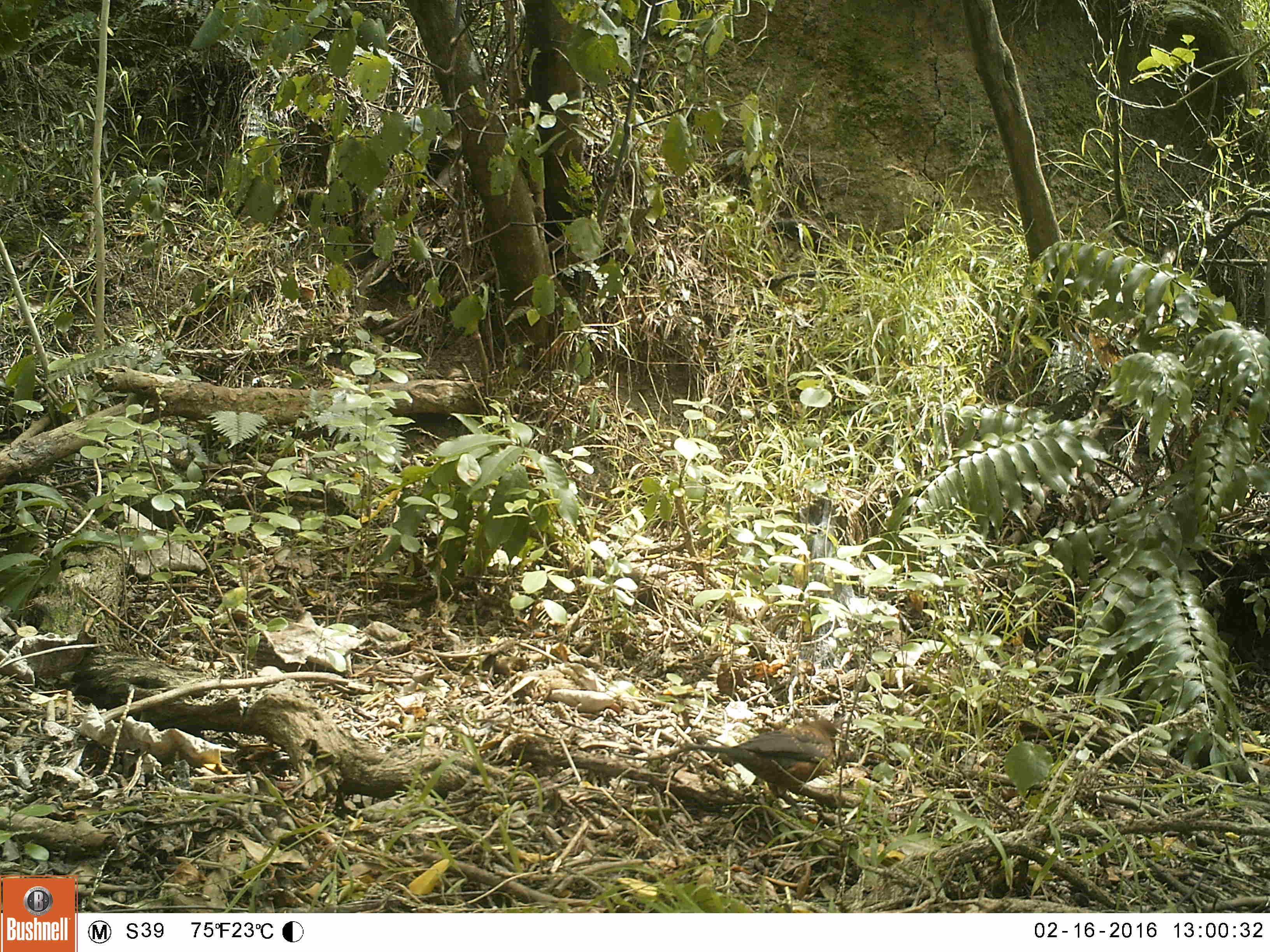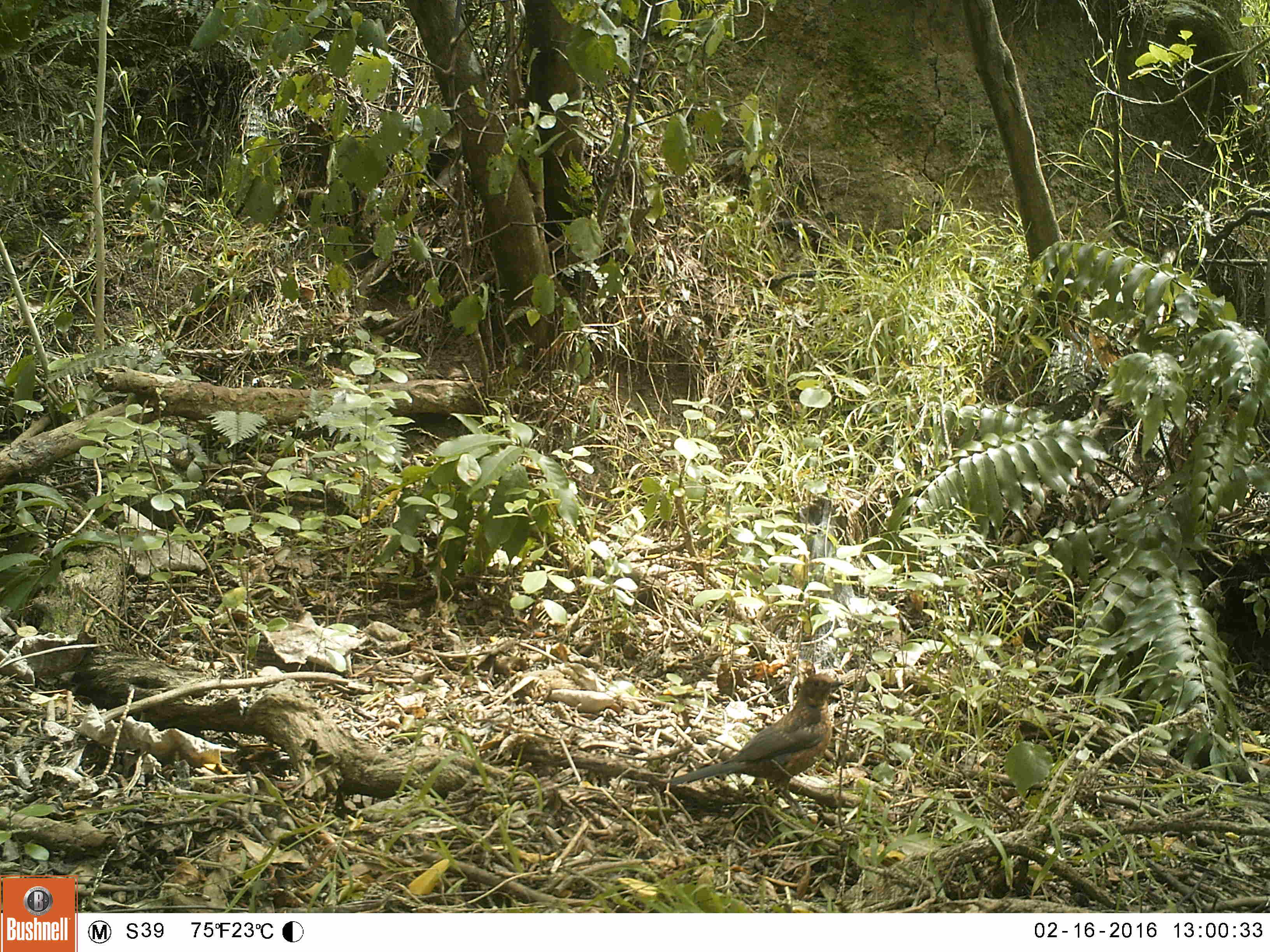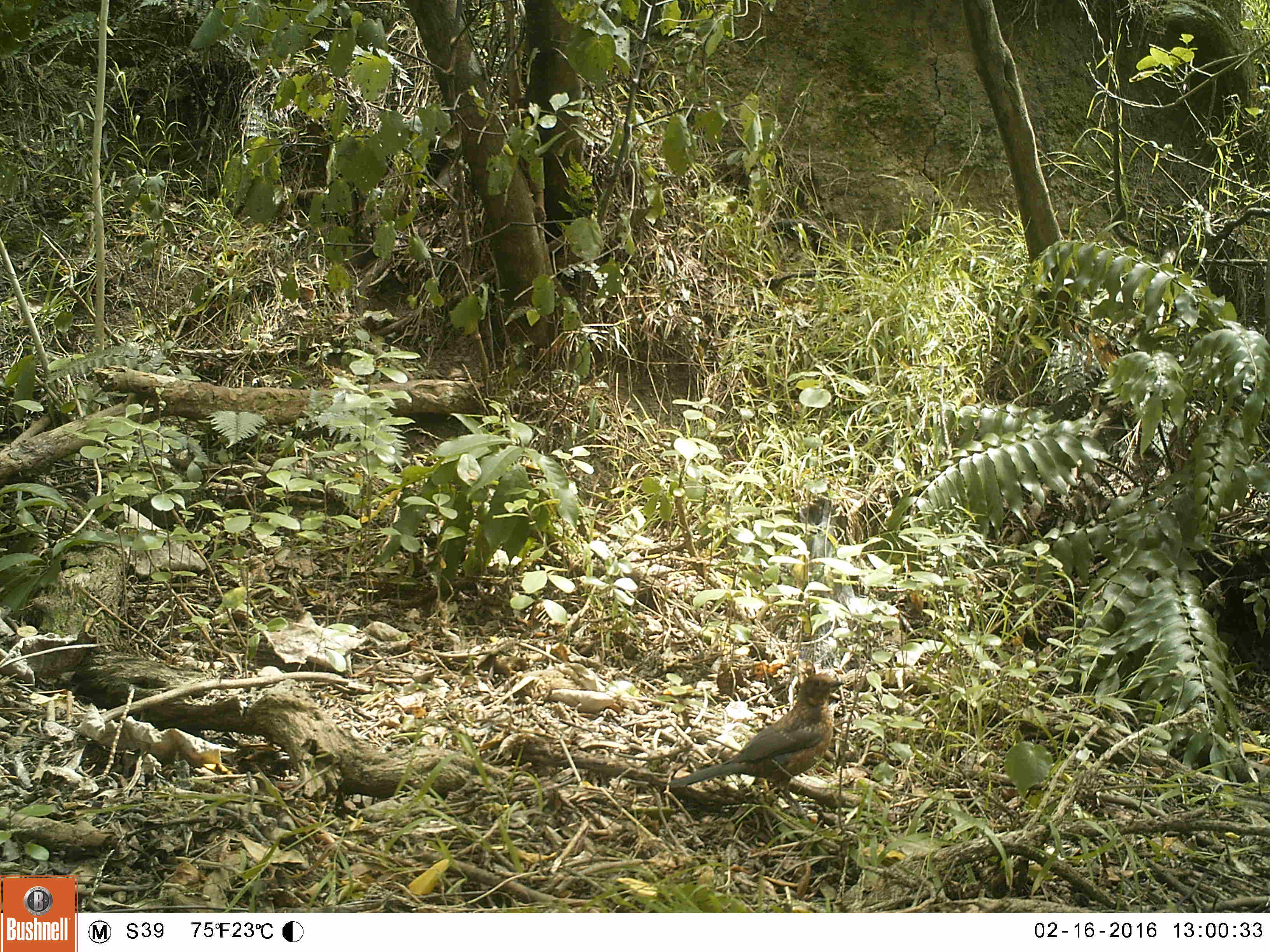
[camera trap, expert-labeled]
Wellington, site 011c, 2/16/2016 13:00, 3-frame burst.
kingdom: Animalia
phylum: Chordata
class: Aves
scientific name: Aves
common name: bird